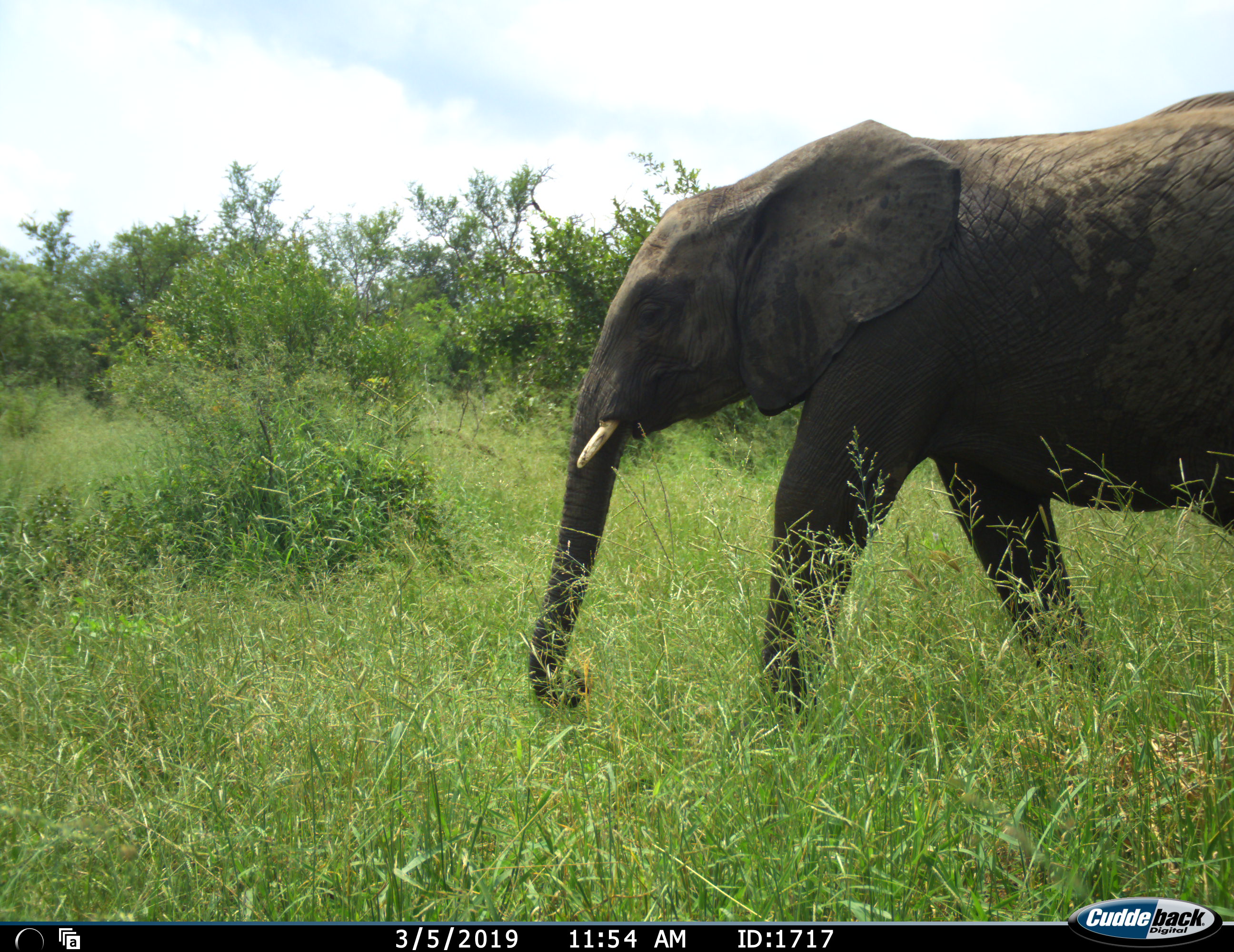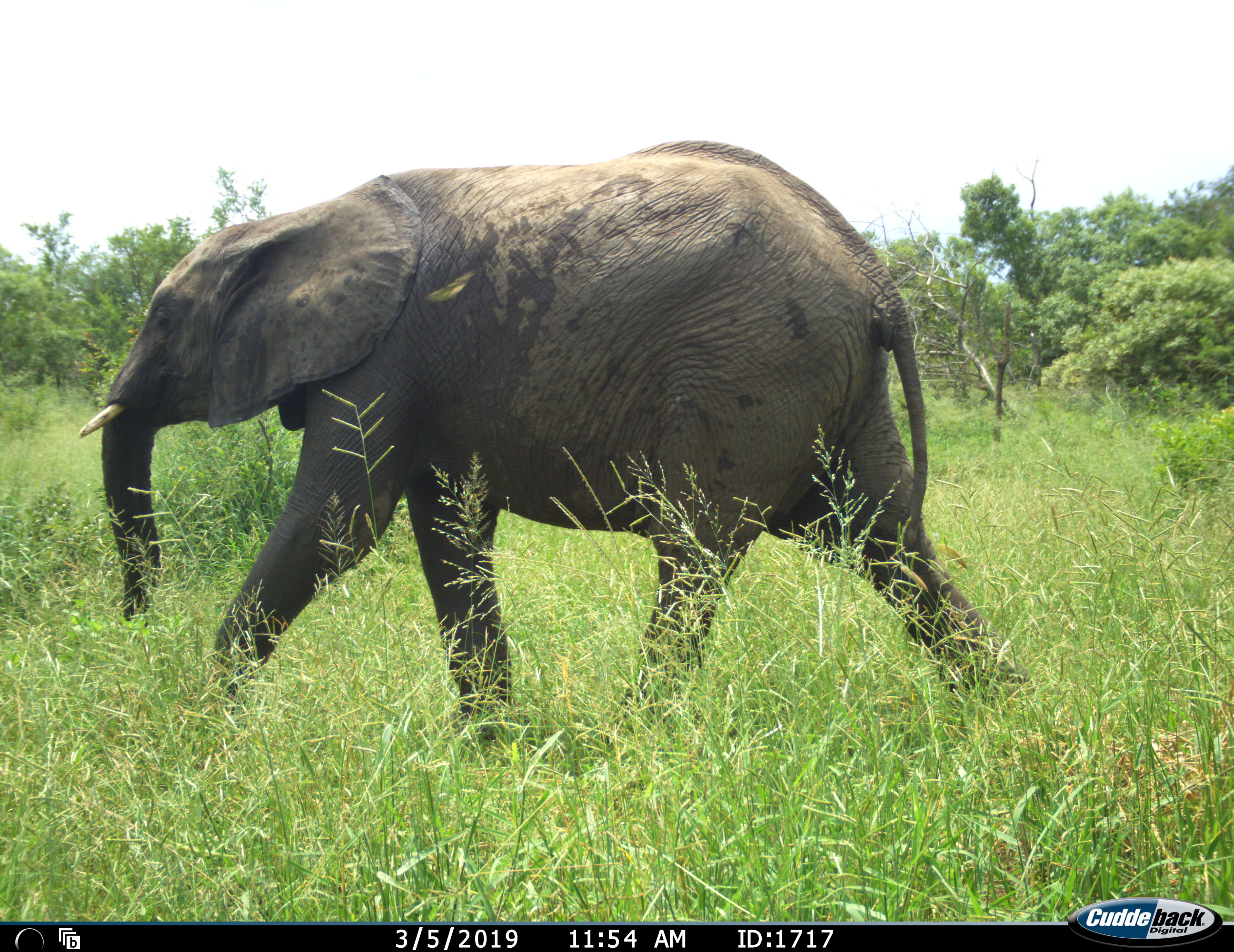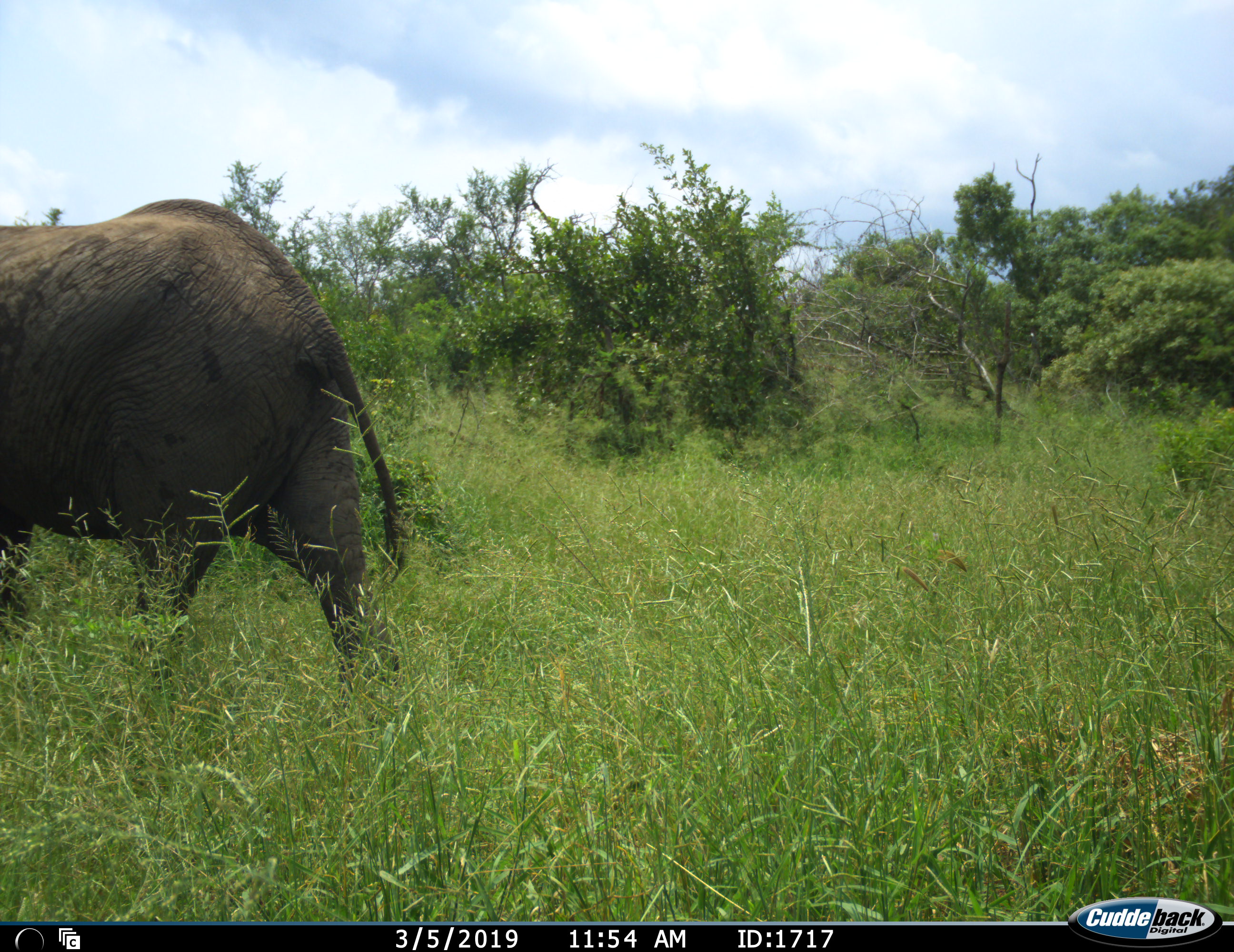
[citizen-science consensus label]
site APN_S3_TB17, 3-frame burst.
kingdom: Animalia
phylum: Chordata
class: Mammalia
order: Proboscidea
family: Elephantidae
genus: Loxodonta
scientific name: Loxodonta africana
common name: african bush elephant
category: elephant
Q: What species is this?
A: Elephant (african bush elephant) (Loxodonta africana).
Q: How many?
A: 1.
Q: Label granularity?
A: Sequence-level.